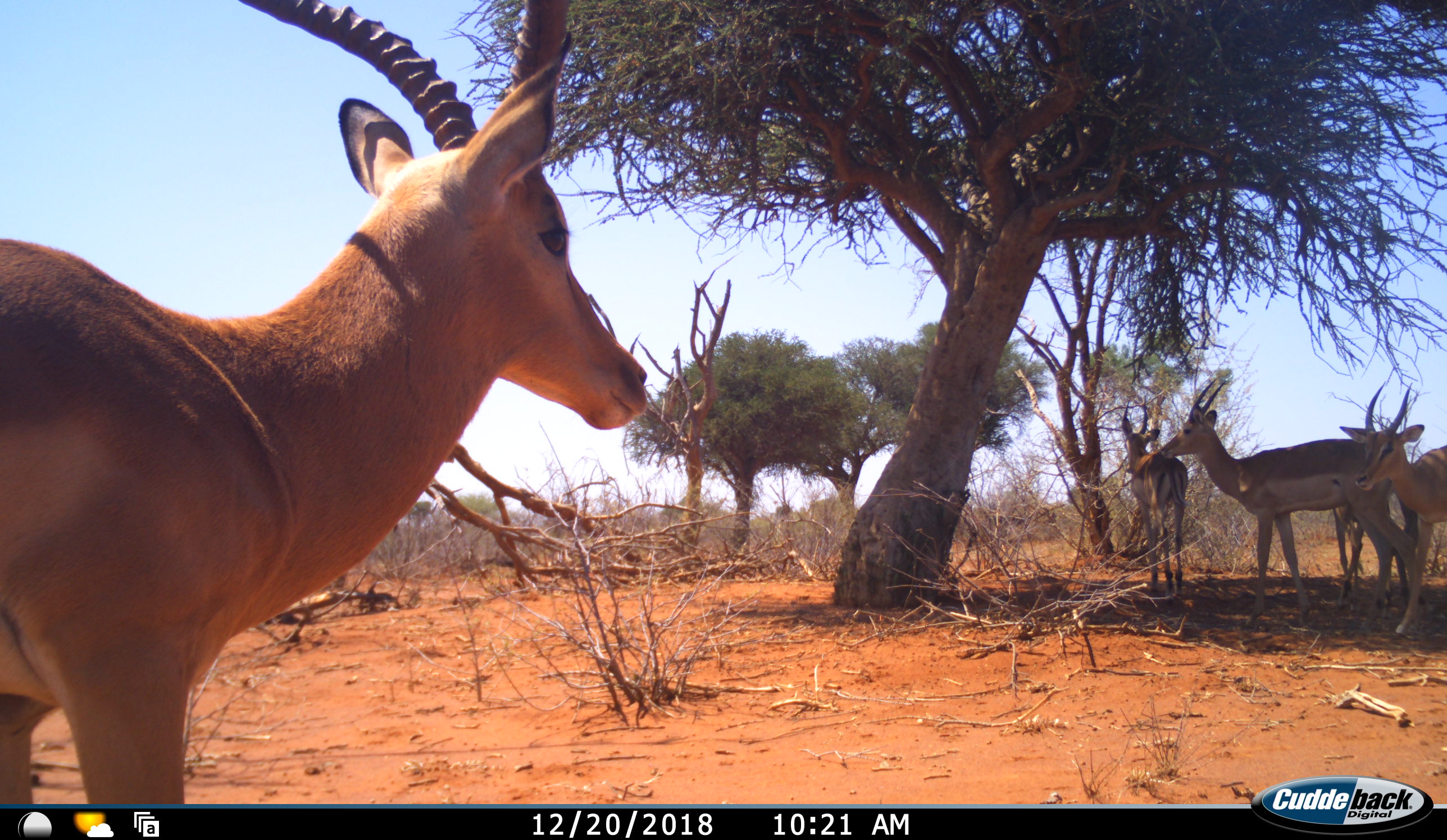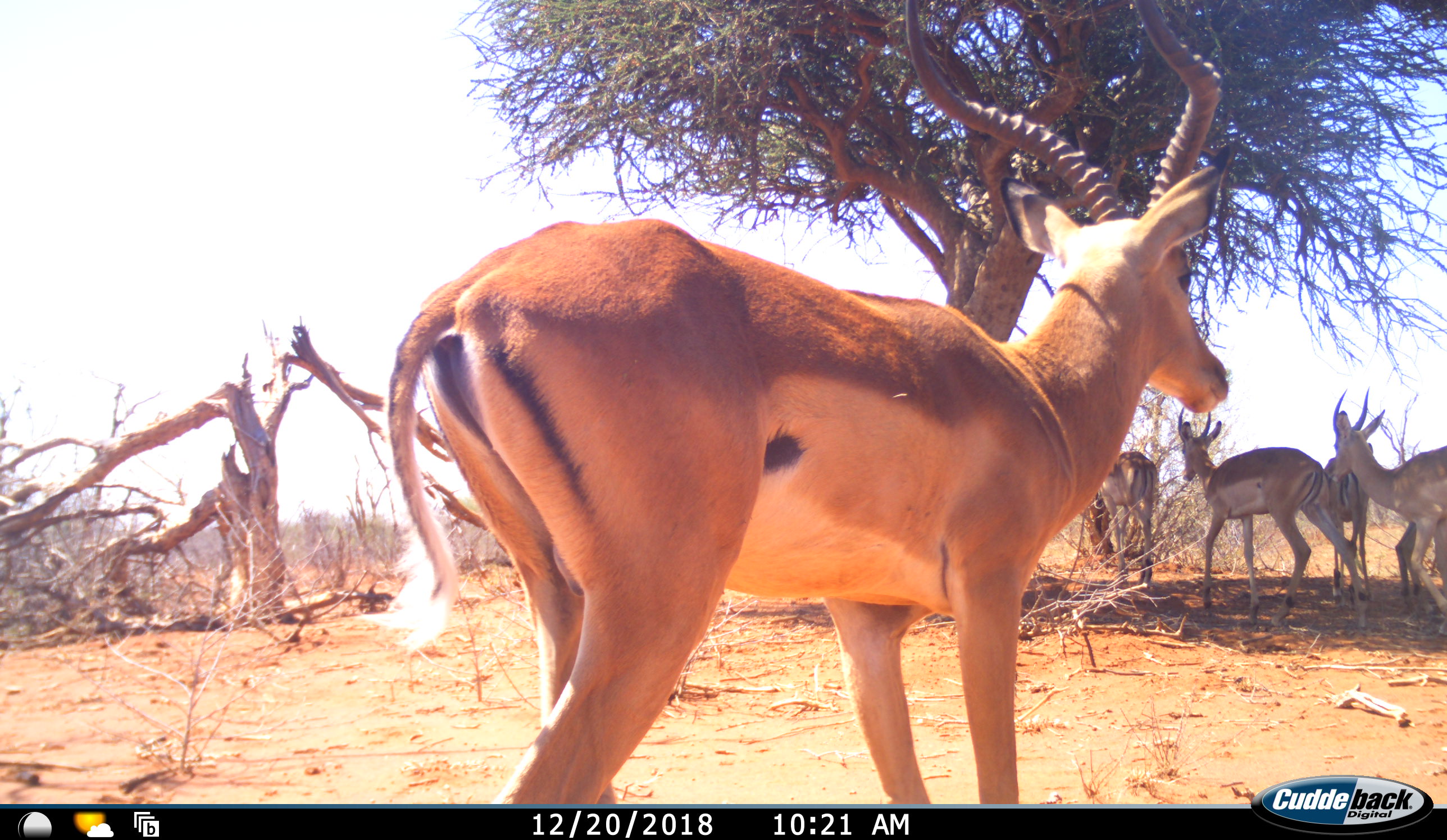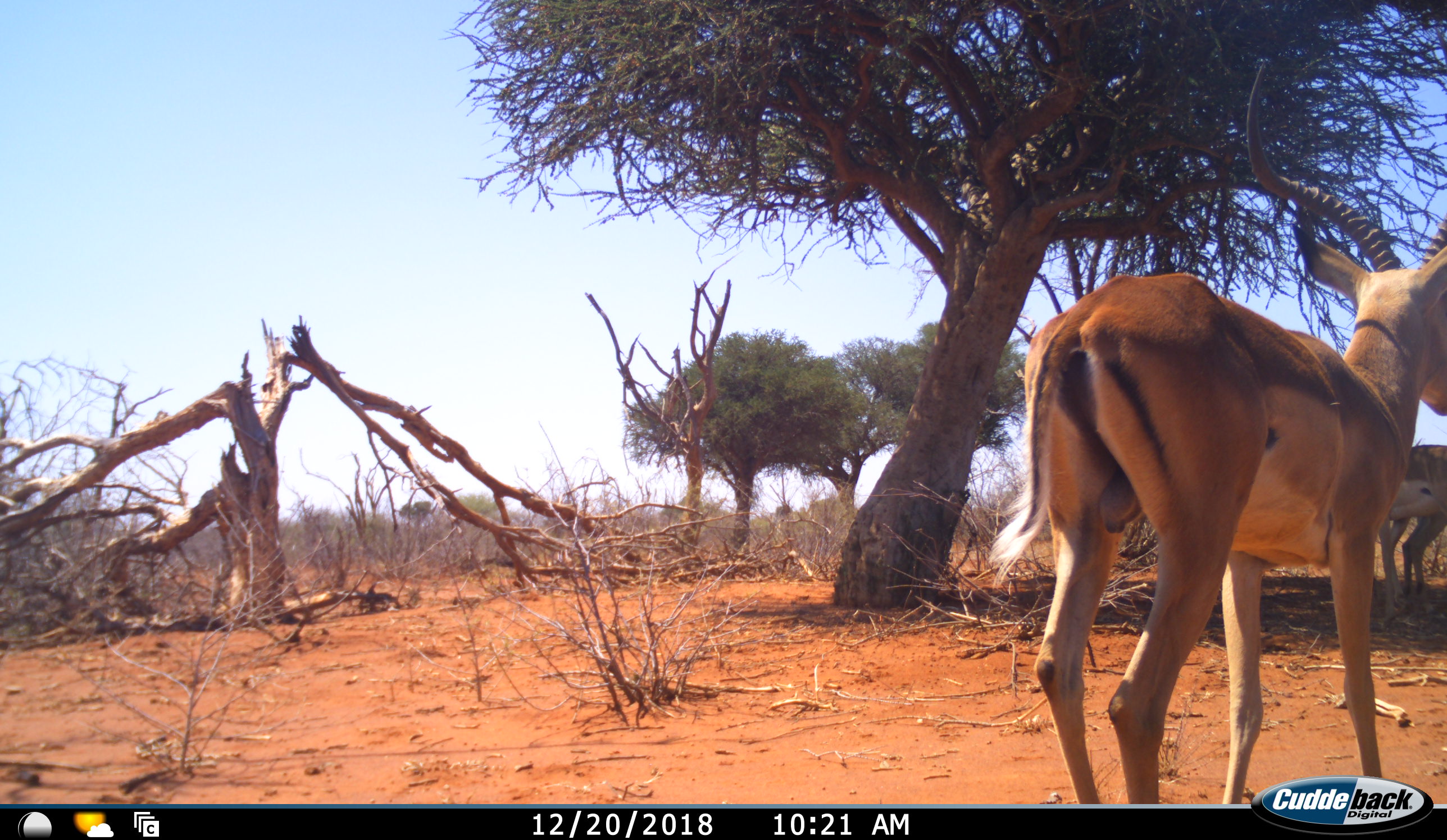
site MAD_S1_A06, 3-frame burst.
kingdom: Animalia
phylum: Chordata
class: Mammalia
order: Artiodactyla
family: Bovidae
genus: Aepyceros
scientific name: Aepyceros melampus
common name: impala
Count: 5.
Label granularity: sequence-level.